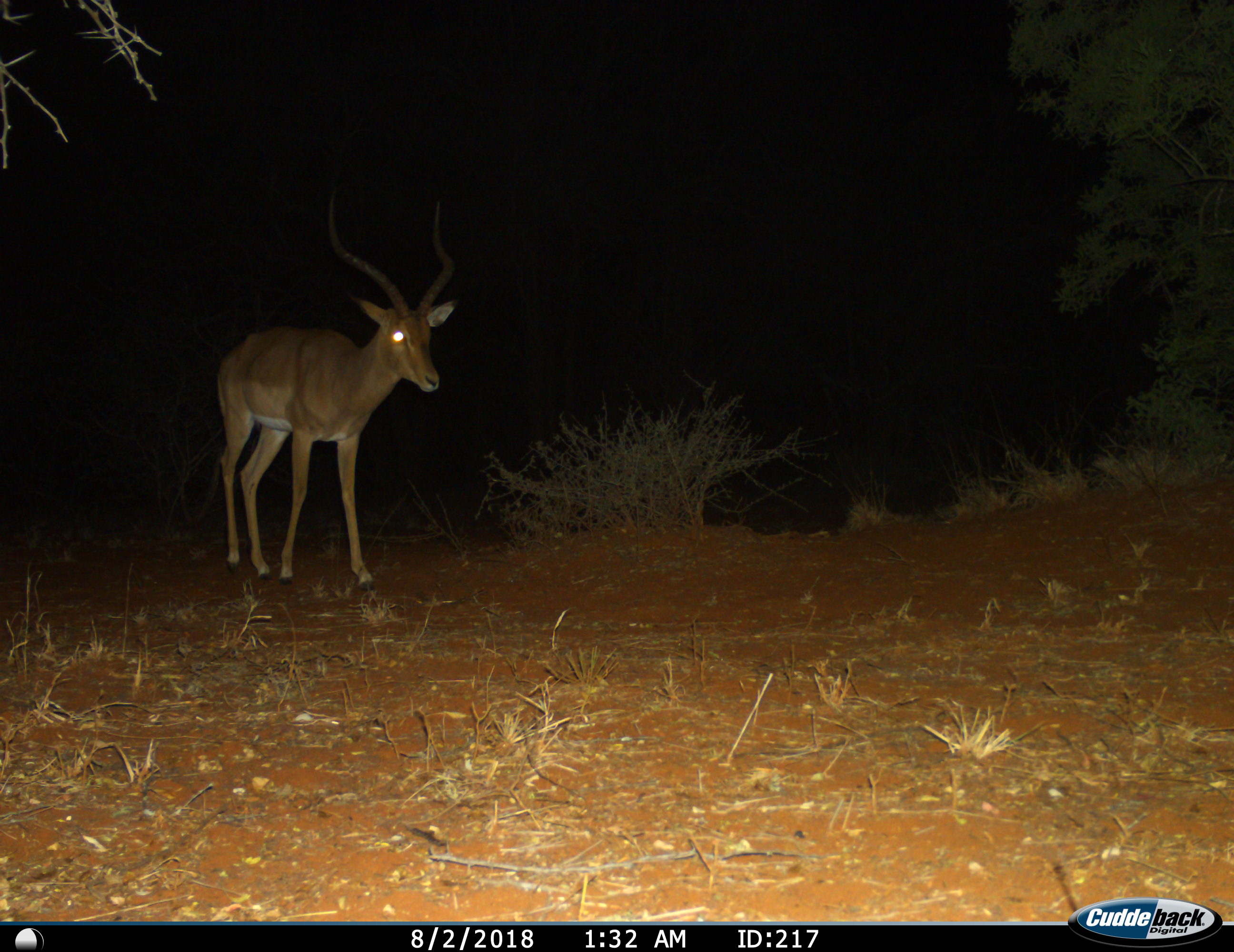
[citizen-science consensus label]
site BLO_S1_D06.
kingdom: Animalia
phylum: Chordata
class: Mammalia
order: Artiodactyla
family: Bovidae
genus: Aepyceros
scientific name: Aepyceros melampus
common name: impala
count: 1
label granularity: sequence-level